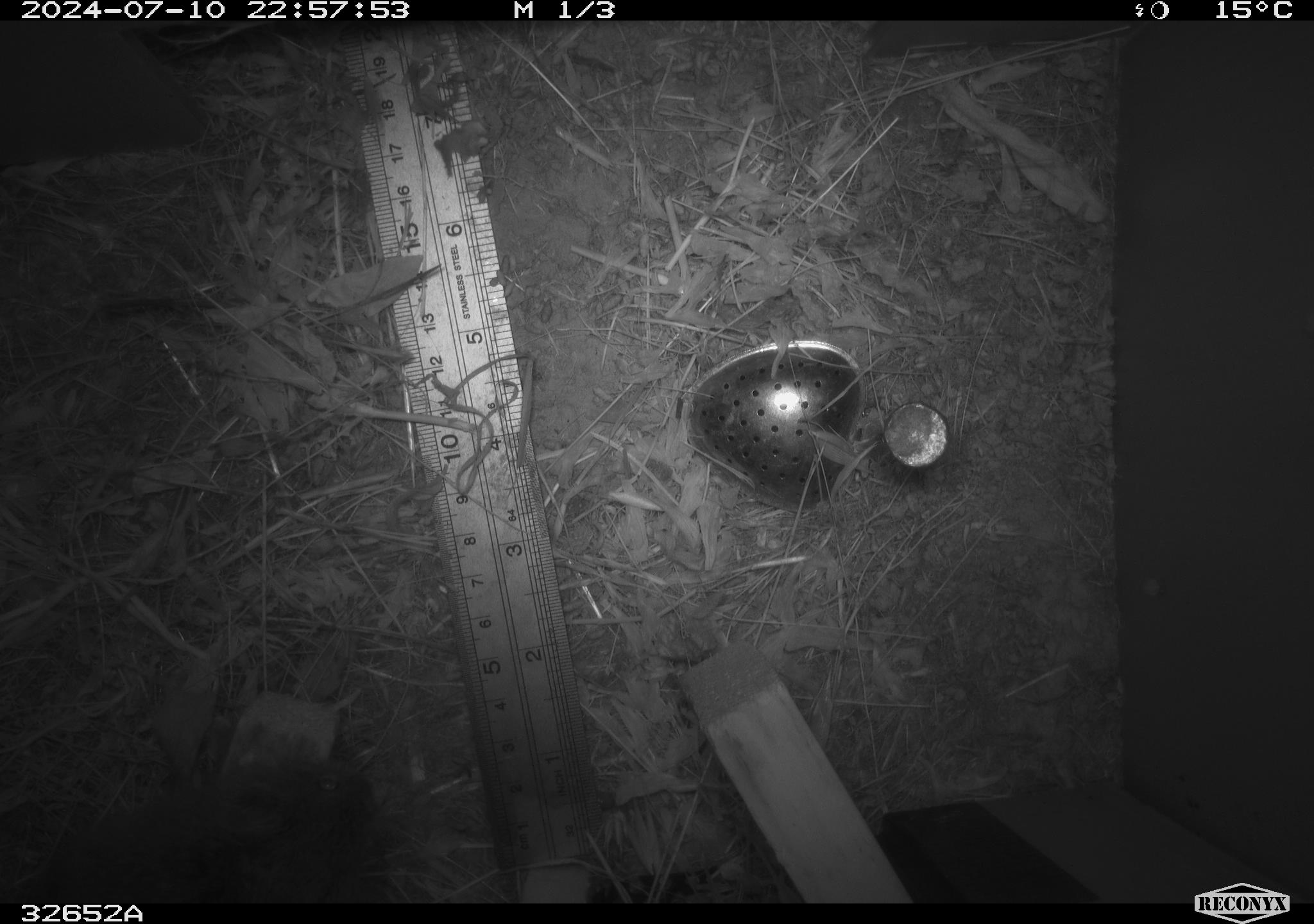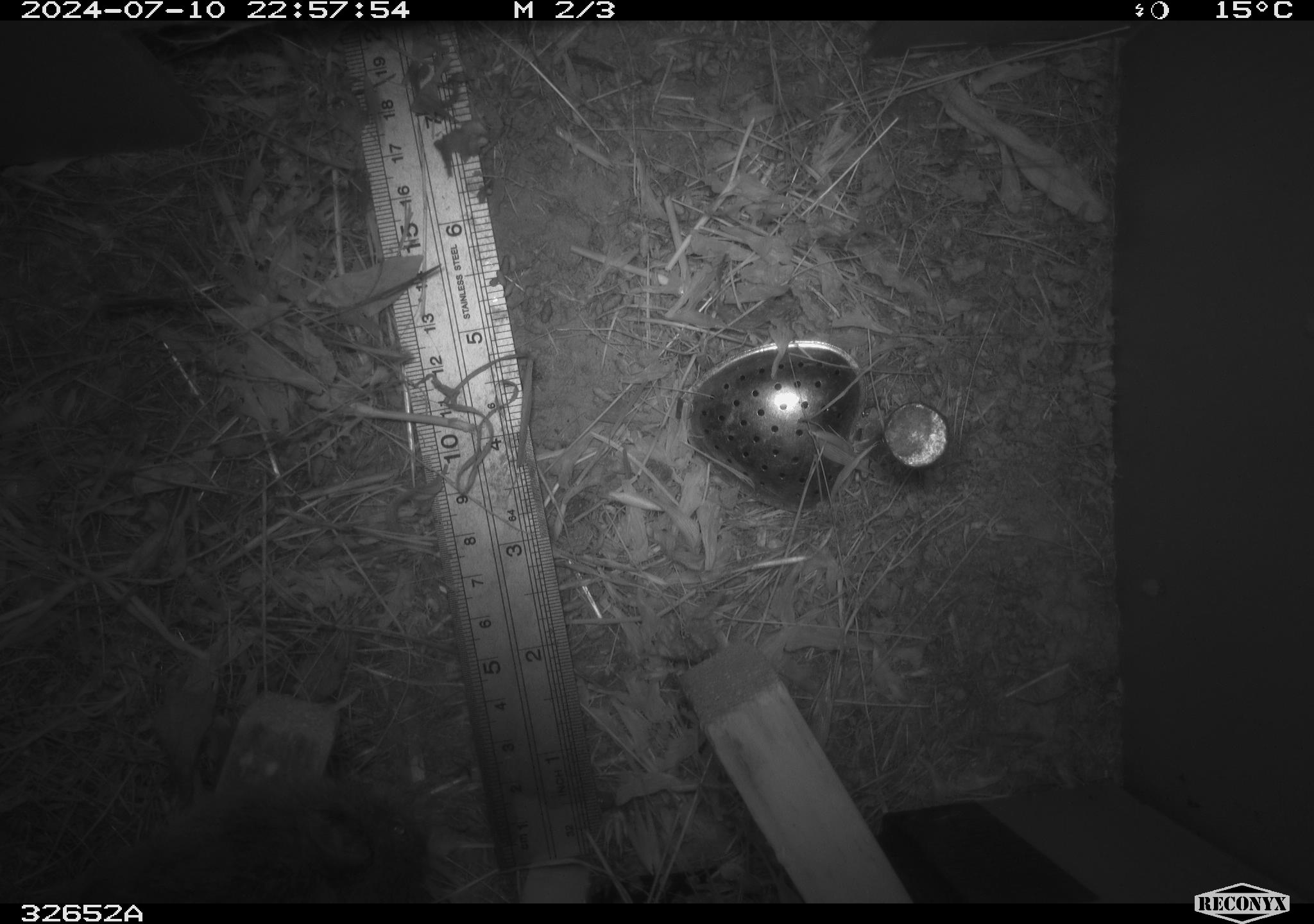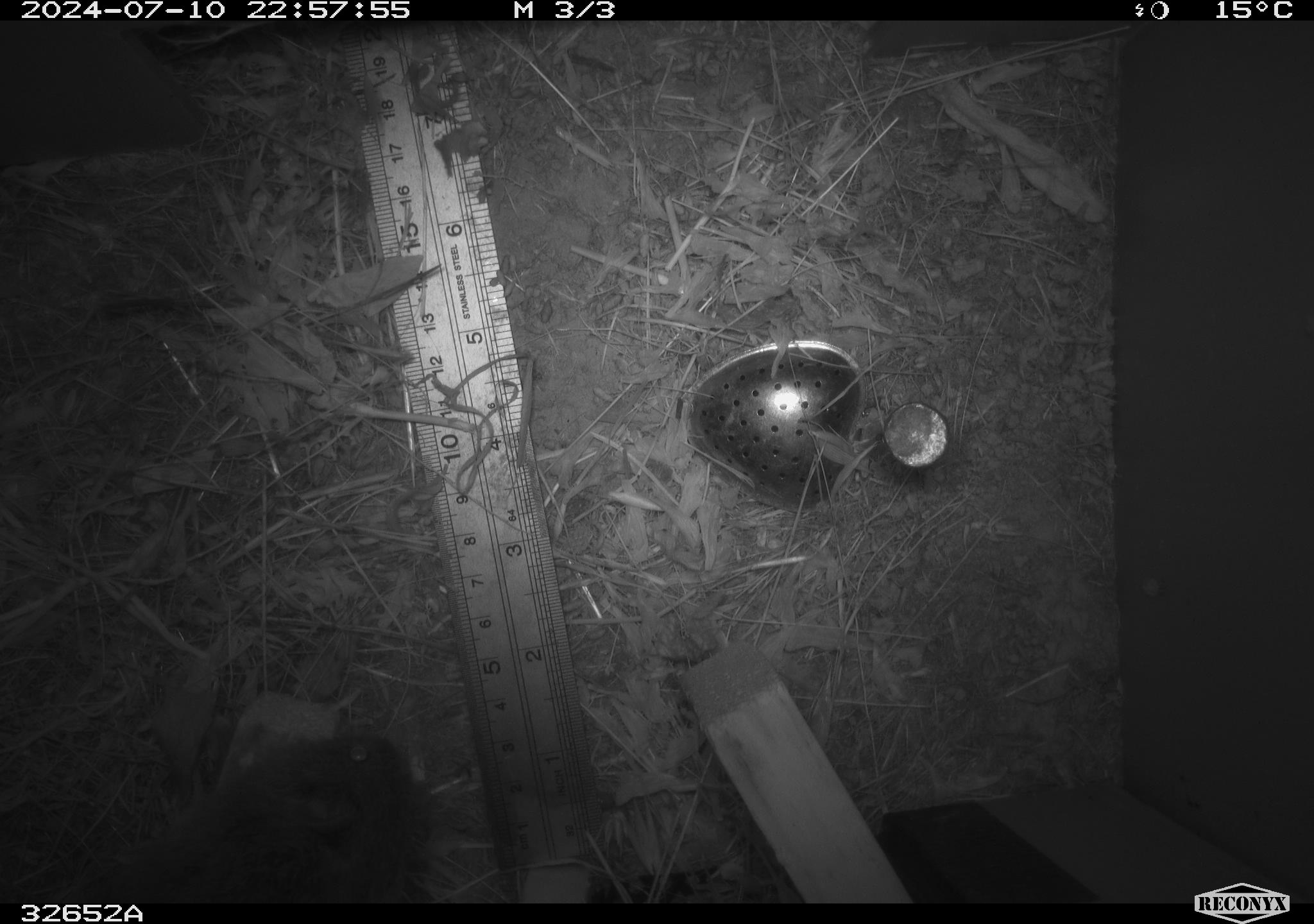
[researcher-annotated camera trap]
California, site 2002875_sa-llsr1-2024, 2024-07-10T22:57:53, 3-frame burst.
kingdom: Animalia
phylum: Chordata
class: Mammalia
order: Rodentia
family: Cricetidae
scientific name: Arvicolinae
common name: voles, lemmings, and muskrats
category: arvicolinae subfamily